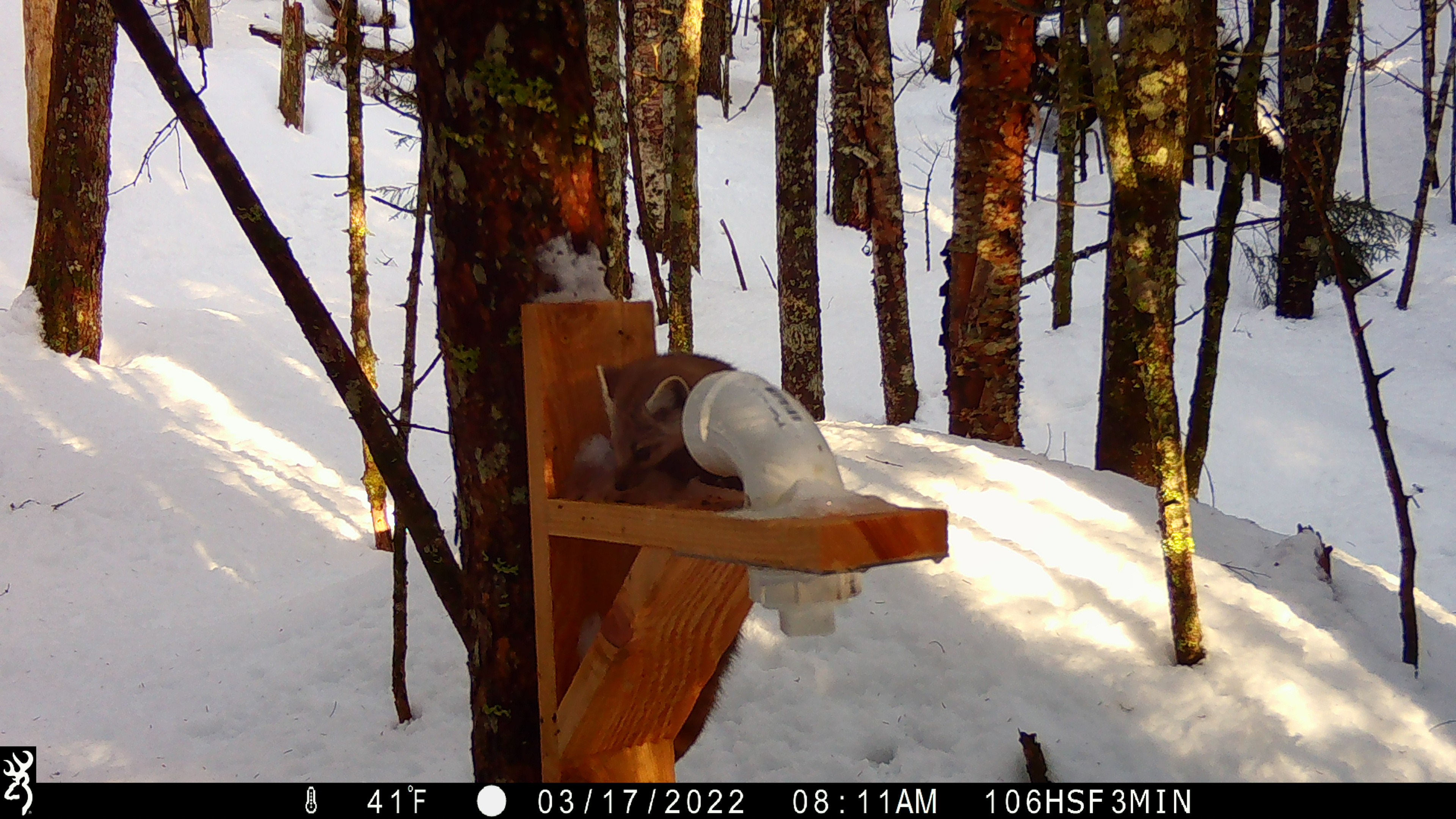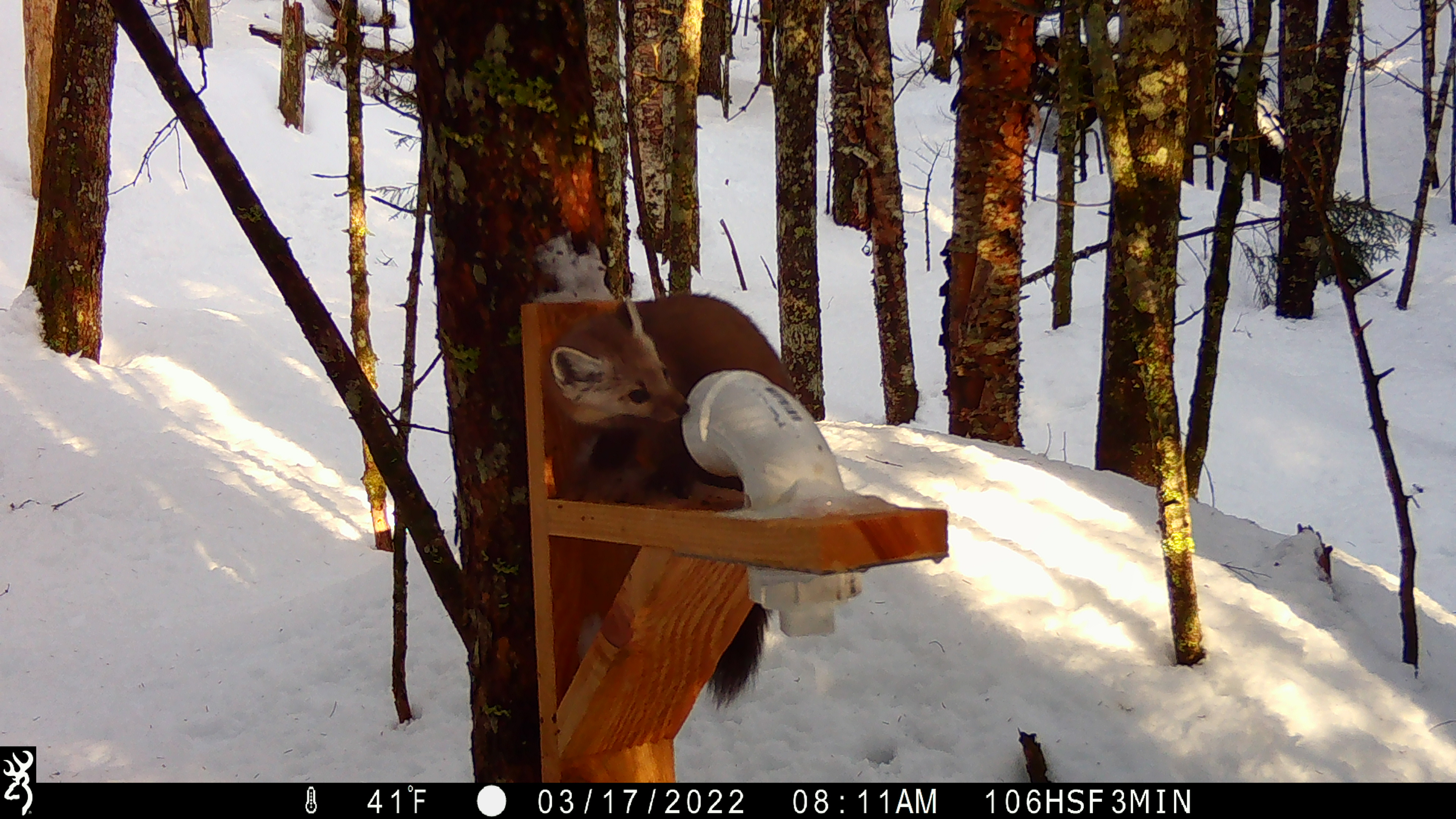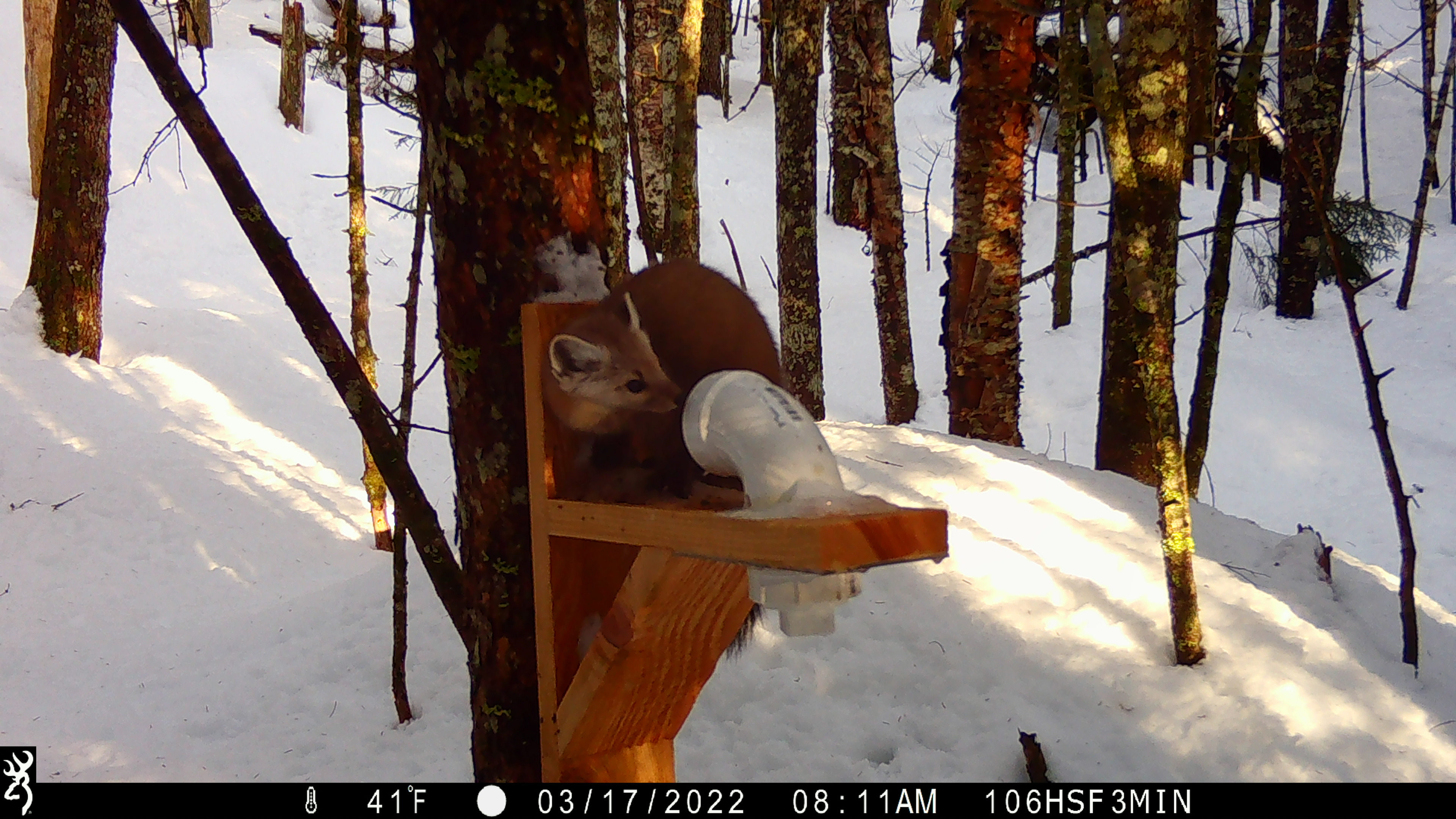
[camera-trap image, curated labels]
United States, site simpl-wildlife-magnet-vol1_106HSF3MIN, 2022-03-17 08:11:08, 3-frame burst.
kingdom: Animalia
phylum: Chordata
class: Mammalia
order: Carnivora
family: Mustelidae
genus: Martes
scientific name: Martes americana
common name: american marten